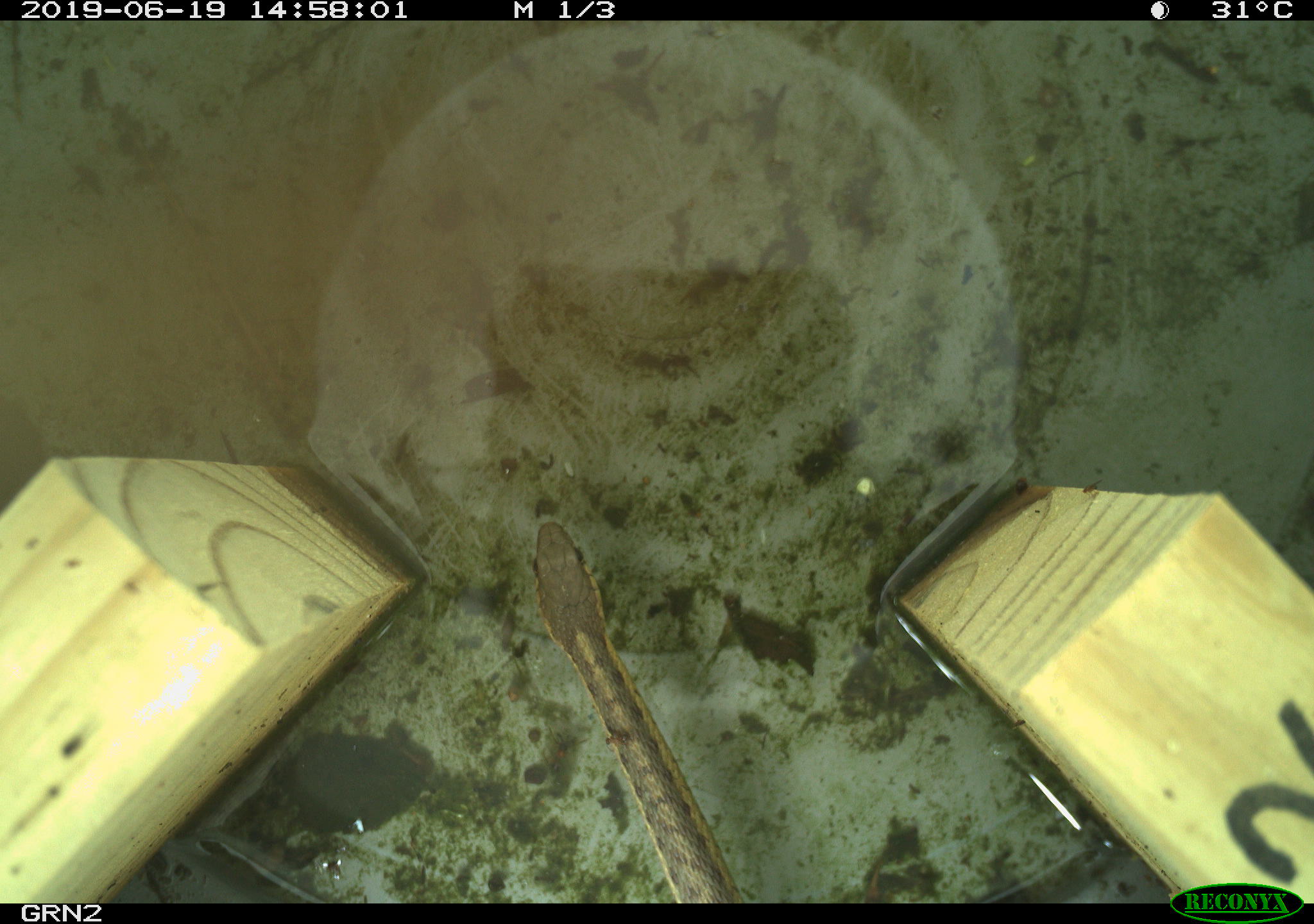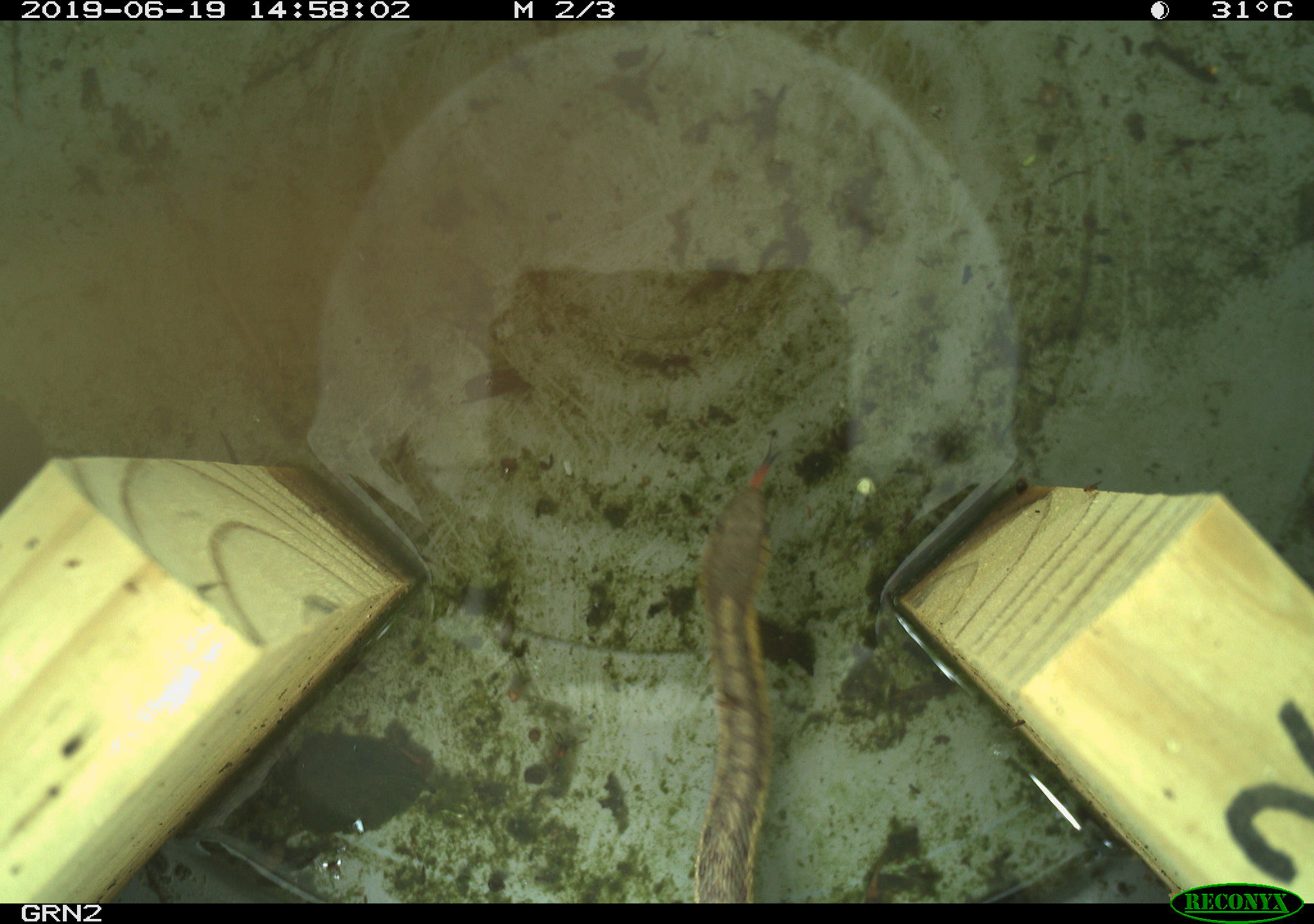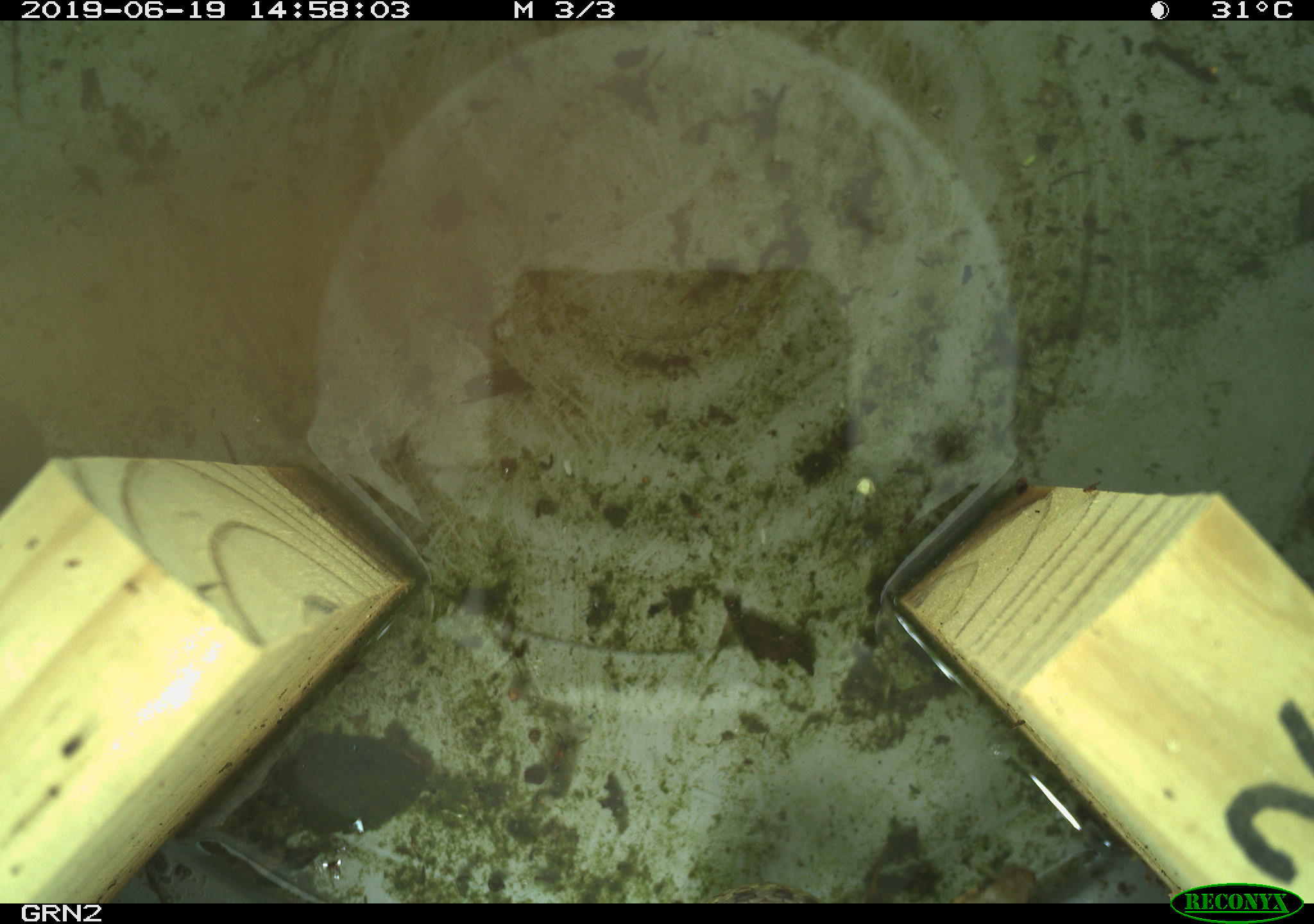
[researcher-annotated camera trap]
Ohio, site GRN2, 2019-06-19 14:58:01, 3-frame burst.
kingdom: Animalia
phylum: Chordata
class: Reptilia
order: Squamata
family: Colubridae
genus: Thamnophis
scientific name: Thamnophis sirtalis sirtalis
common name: eastern gartersnake